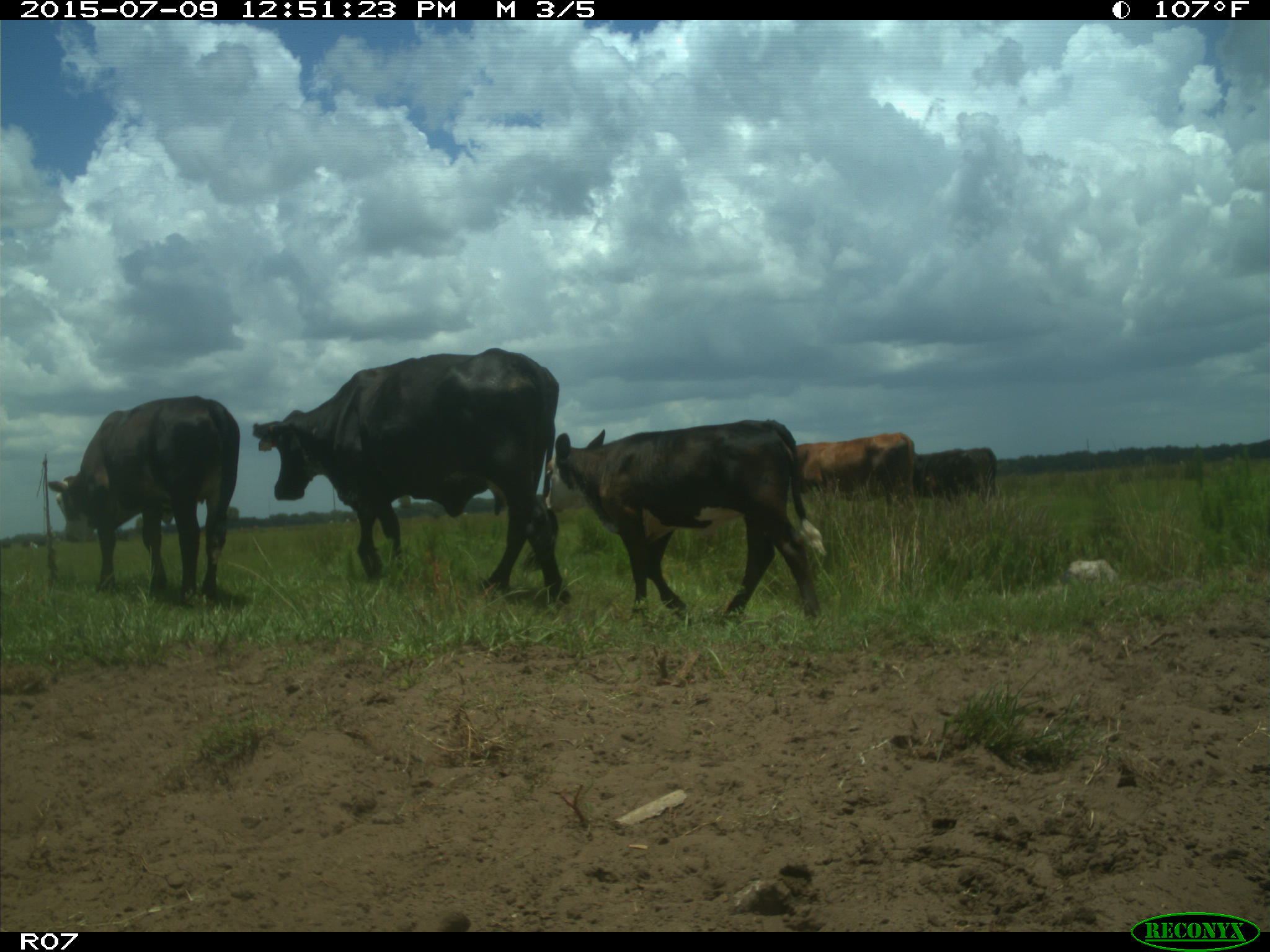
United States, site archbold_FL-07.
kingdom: Animalia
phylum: Chordata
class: Mammalia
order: Artiodactyla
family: Bovidae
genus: Bos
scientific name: Bos taurus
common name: domestic cow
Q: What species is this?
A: Bos taurus (domestic cow).